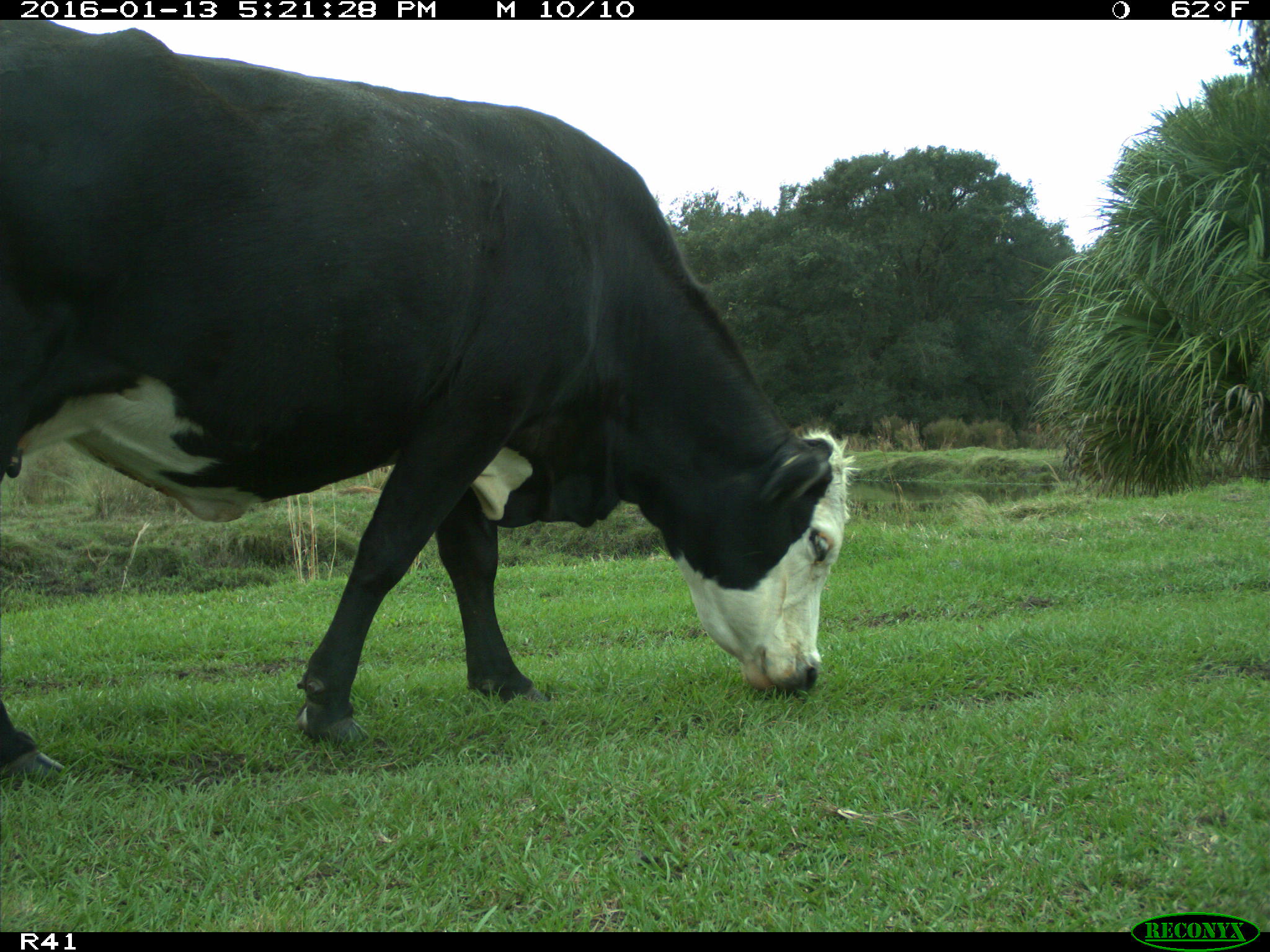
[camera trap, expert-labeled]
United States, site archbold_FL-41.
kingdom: Animalia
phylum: Chordata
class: Mammalia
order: Artiodactyla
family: Bovidae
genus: Bos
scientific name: Bos taurus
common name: domestic cow